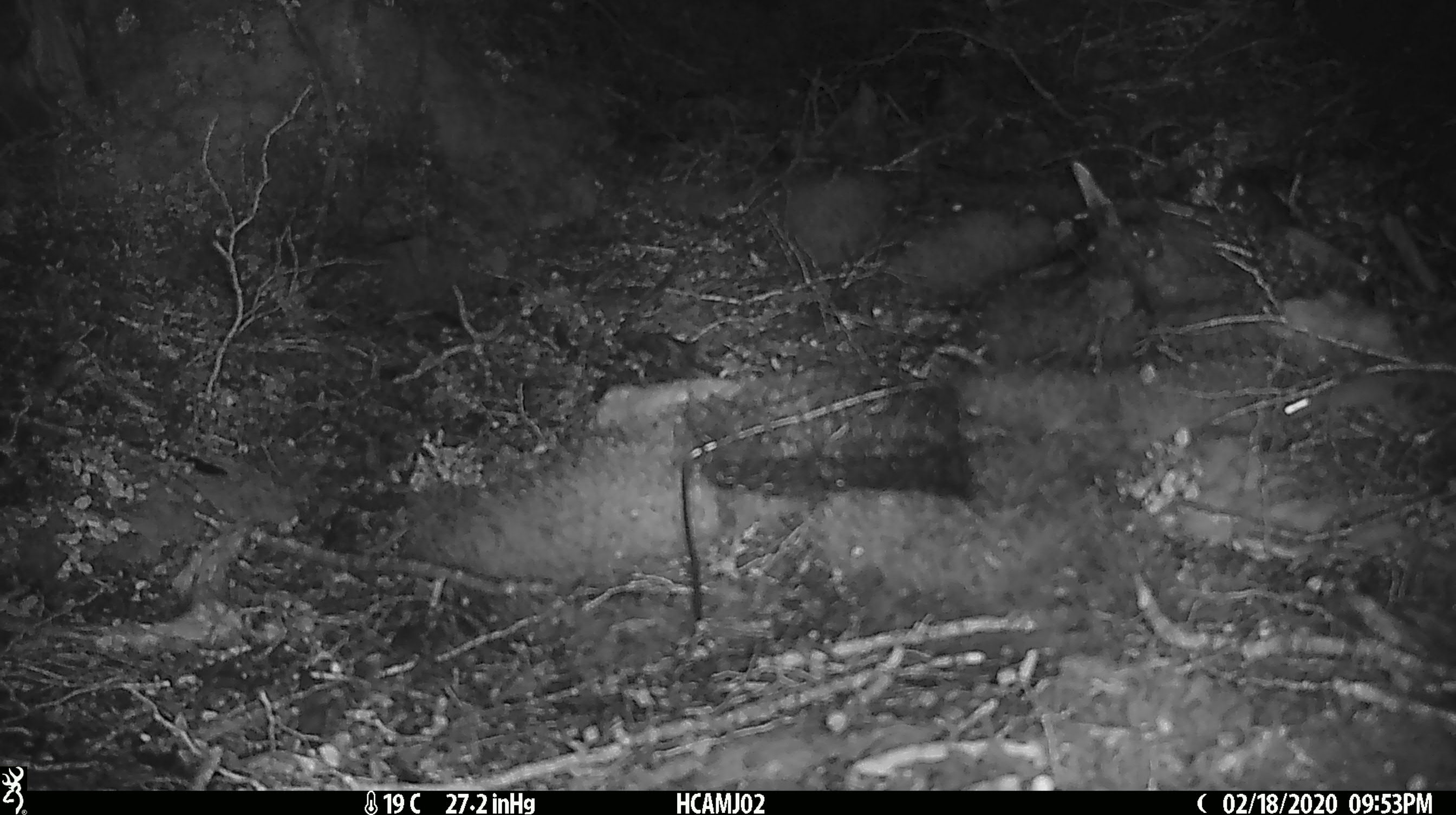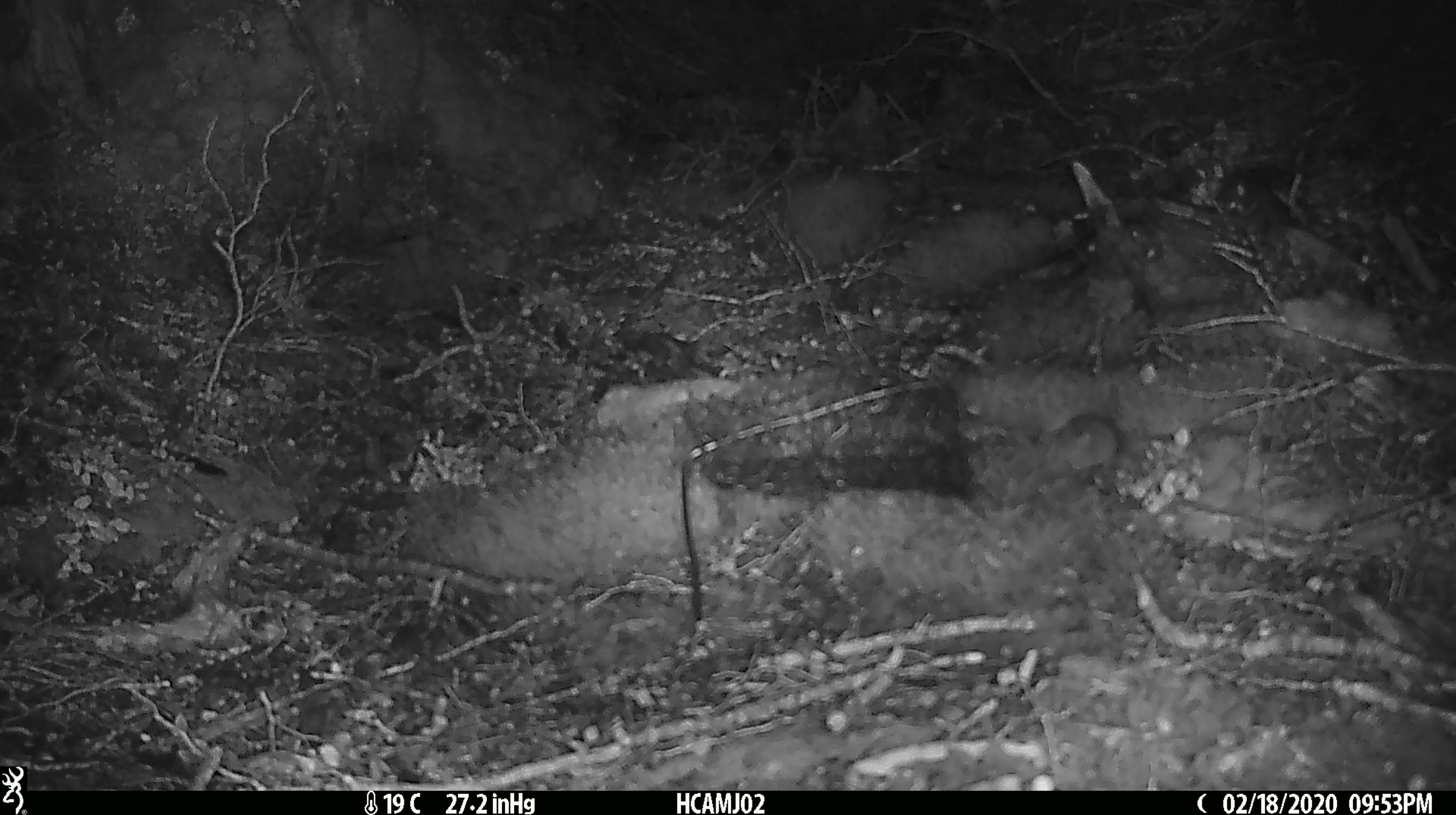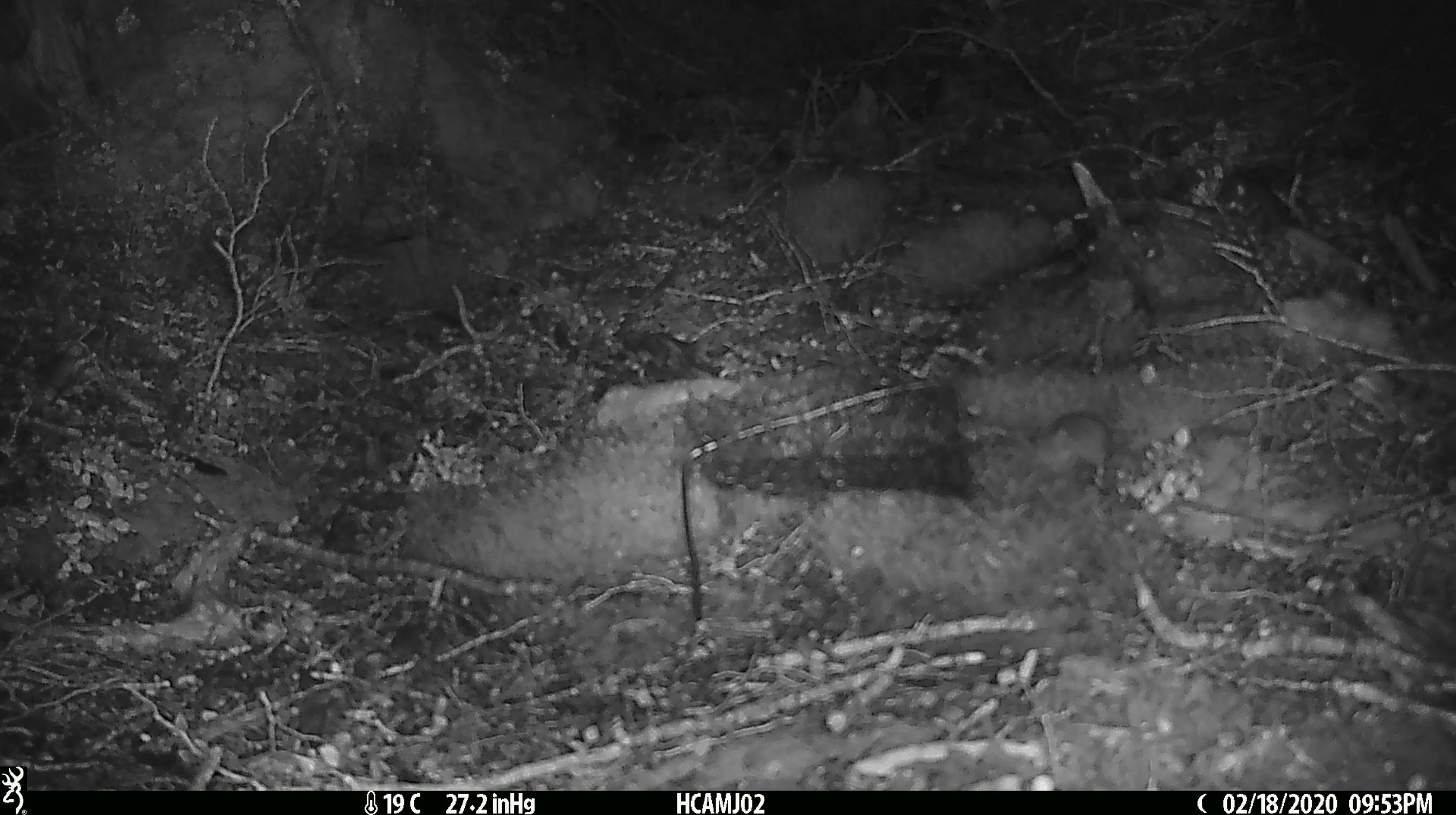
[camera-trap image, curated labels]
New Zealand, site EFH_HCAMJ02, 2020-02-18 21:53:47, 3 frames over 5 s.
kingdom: Animalia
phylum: Chordata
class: Mammalia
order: Rodentia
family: Muridae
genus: Mus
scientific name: Mus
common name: mouse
Mouse (Mus).